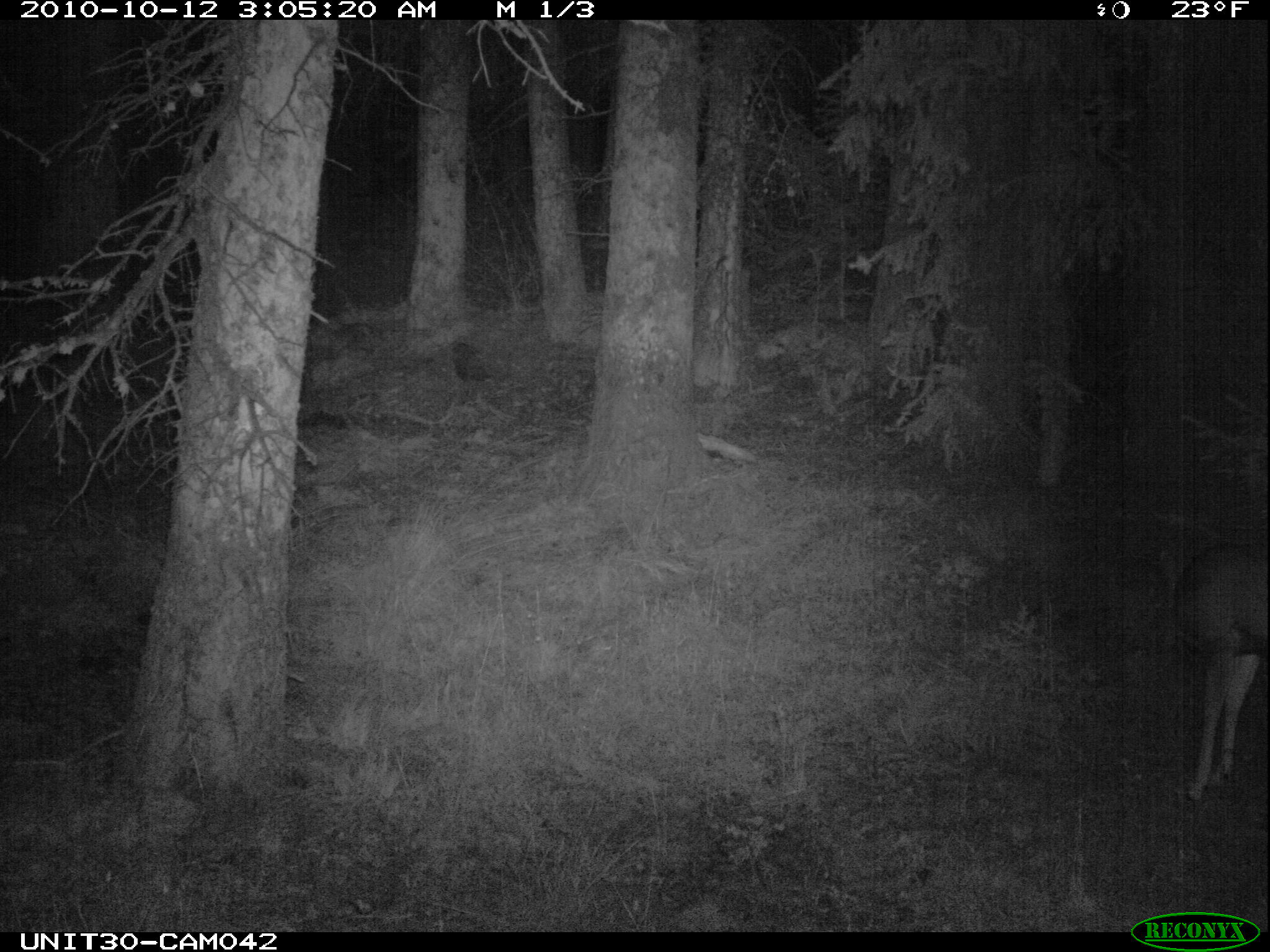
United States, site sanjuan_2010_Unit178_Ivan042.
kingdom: Animalia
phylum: Chordata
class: Mammalia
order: Artiodactyla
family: Cervidae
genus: Odocoileus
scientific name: Odocoileus hemionus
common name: mule deer